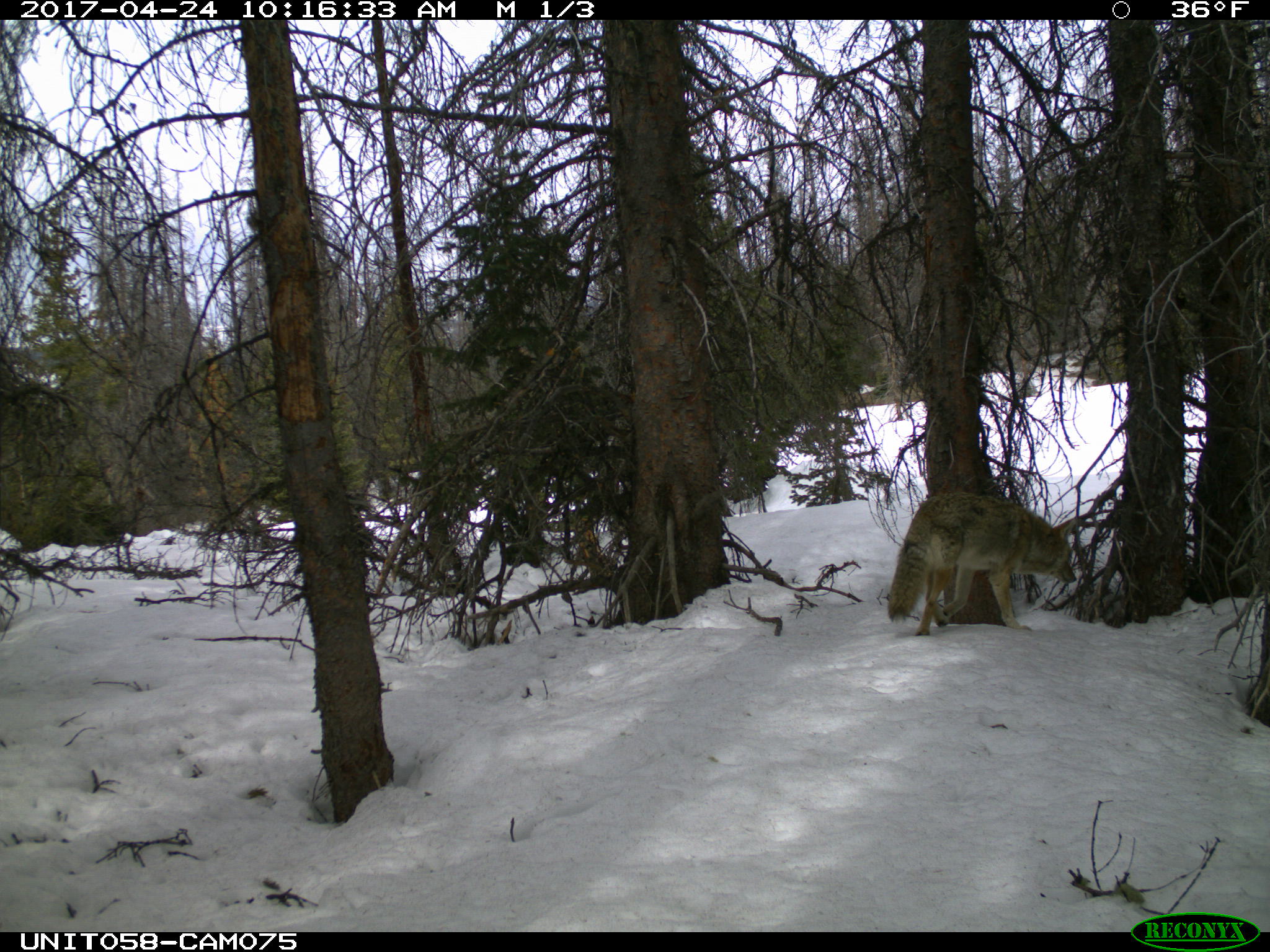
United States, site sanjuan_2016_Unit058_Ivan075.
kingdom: Animalia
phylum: Chordata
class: Mammalia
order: Carnivora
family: Canidae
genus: Canis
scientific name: Canis latrans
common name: coyote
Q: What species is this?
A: Canis latrans (coyote).